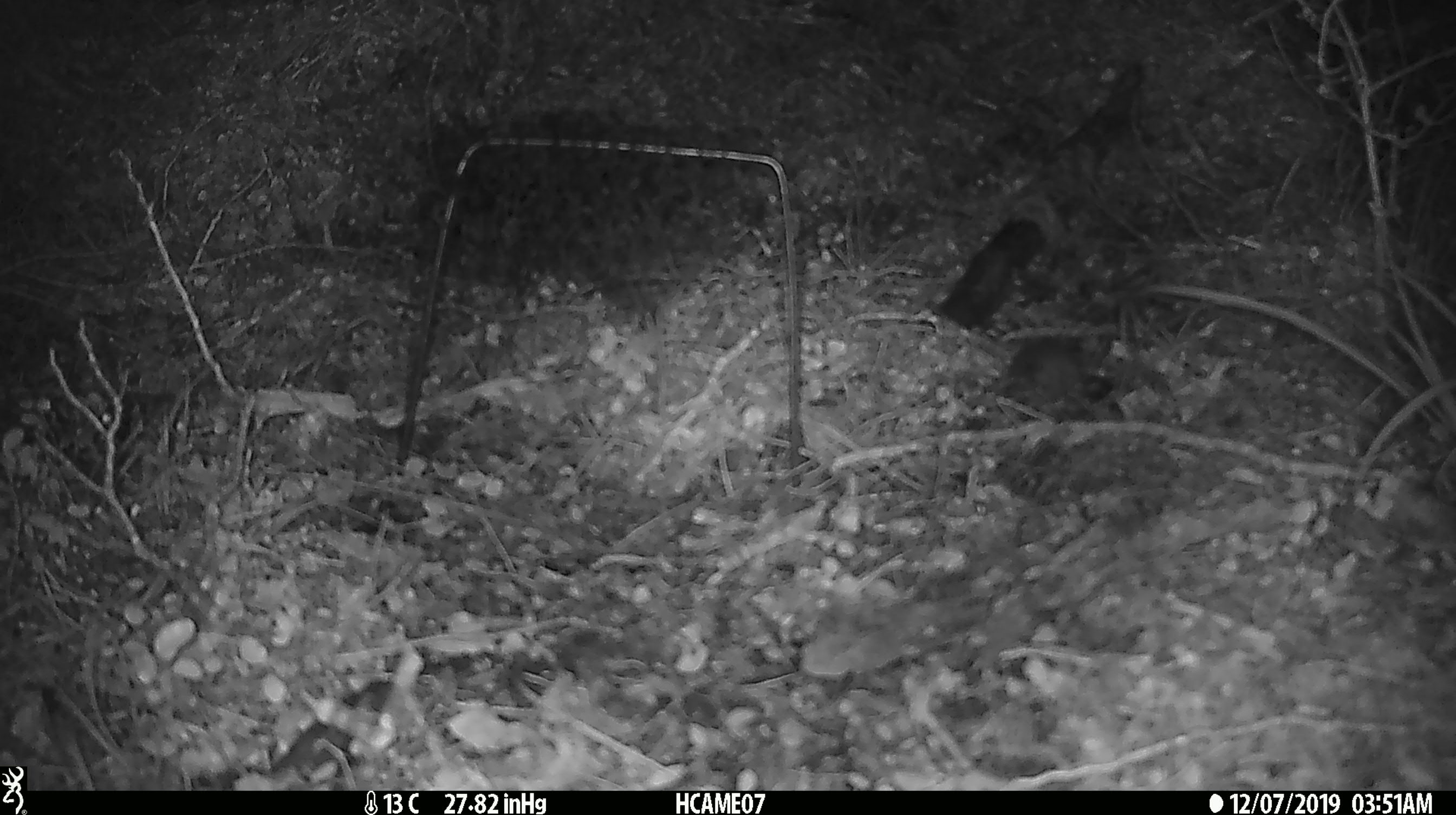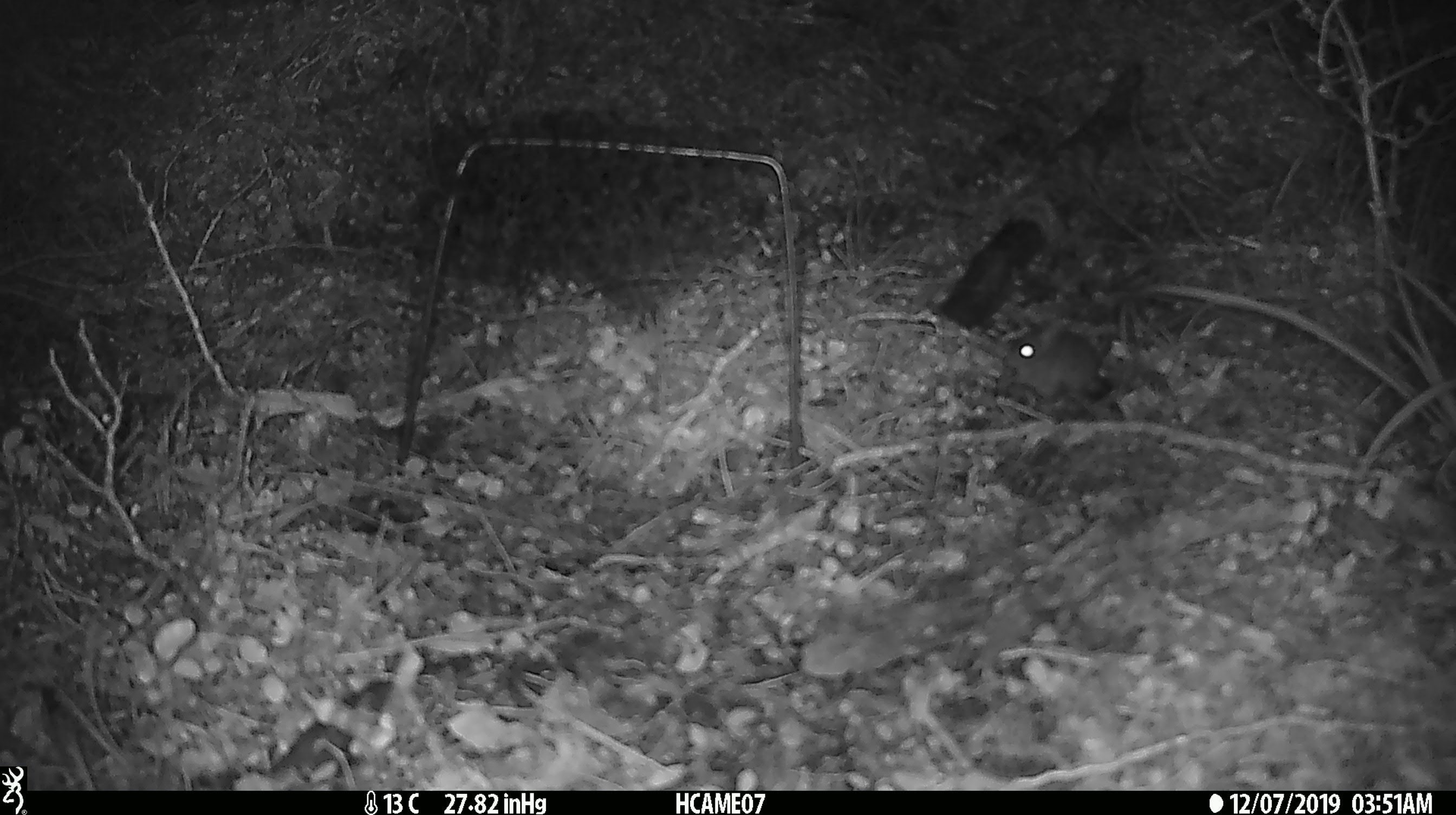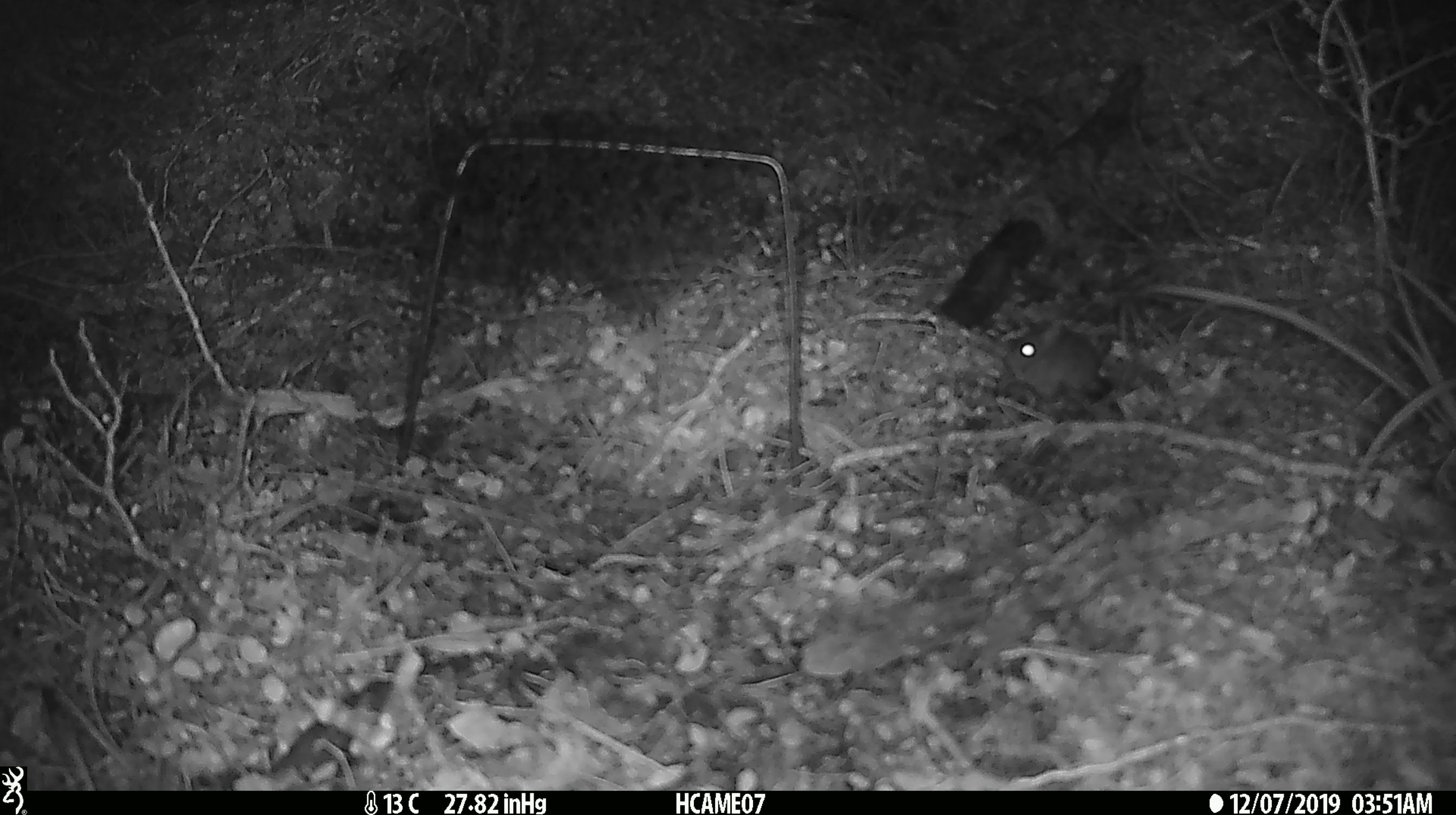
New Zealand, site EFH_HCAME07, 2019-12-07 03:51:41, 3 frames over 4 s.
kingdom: Animalia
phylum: Chordata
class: Mammalia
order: Rodentia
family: Muridae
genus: Mus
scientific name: Mus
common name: mouse